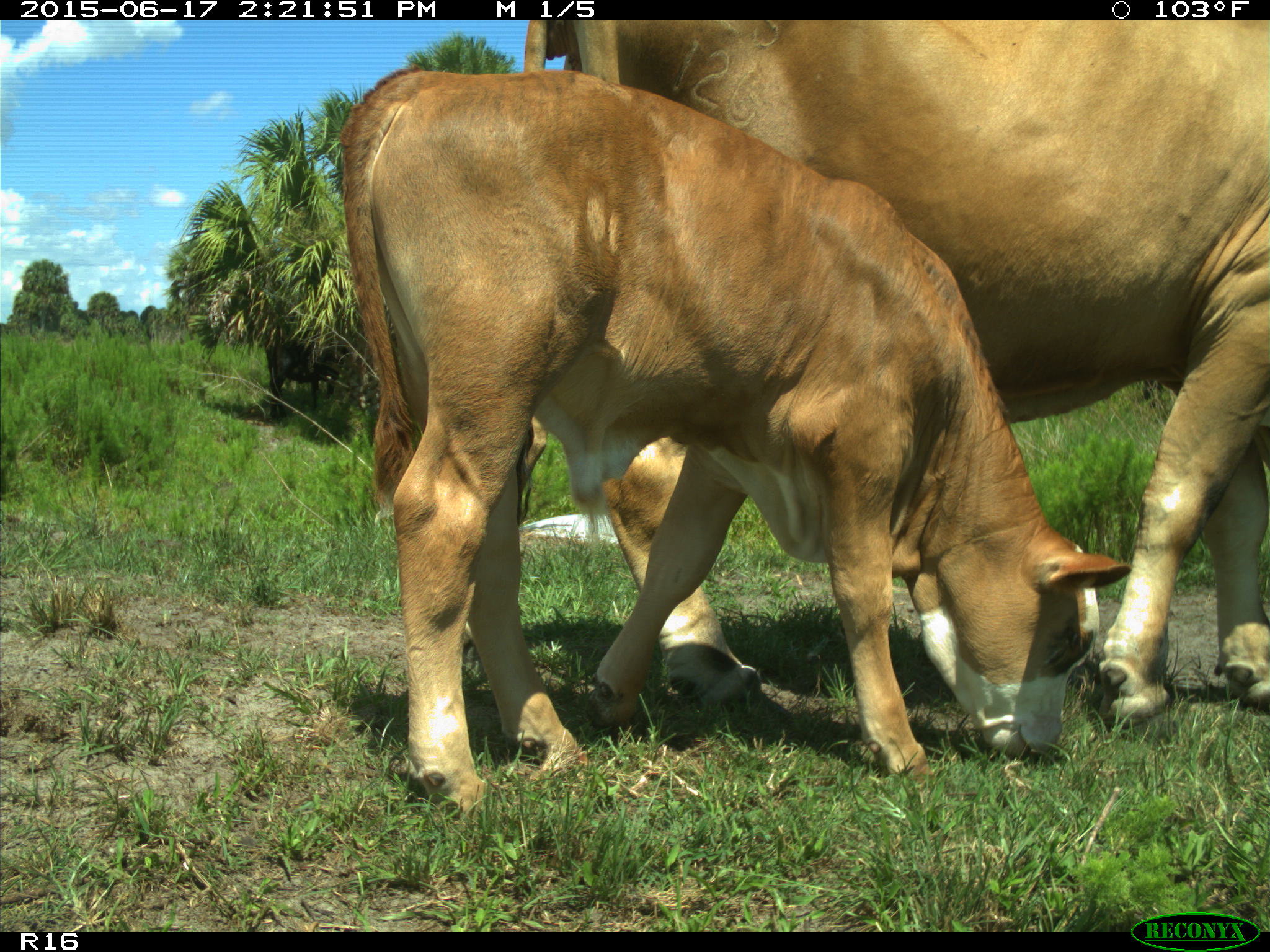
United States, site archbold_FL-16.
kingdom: Animalia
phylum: Chordata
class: Mammalia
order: Artiodactyla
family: Bovidae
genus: Bos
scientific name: Bos taurus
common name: domestic cow